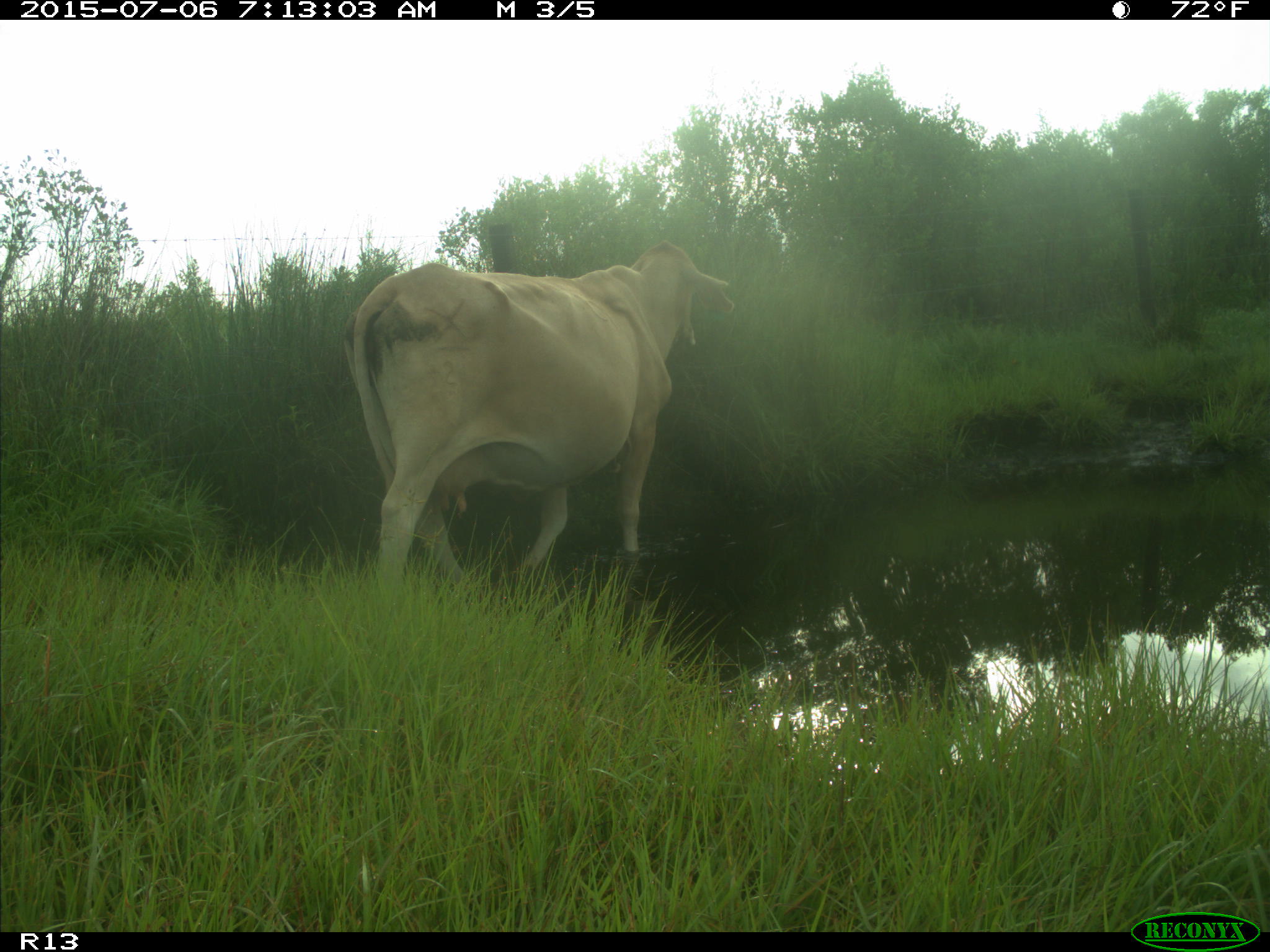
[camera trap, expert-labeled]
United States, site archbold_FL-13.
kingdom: Animalia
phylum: Chordata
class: Mammalia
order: Artiodactyla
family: Bovidae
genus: Bos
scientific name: Bos taurus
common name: domestic cow